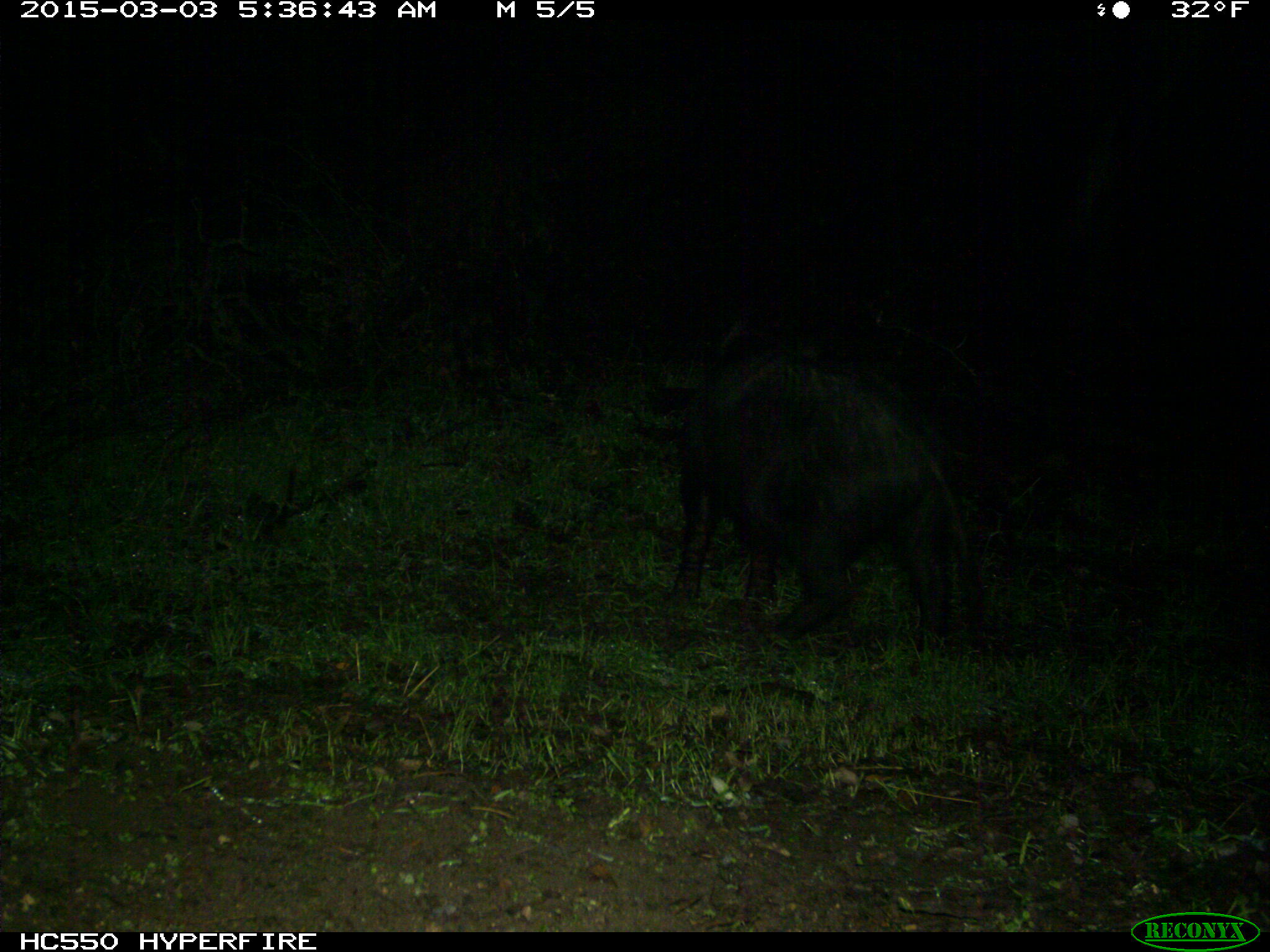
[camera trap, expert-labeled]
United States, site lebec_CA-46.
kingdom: Animalia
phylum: Chordata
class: Mammalia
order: Artiodactyla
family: Suidae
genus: Sus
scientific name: Sus scrofa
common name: wild boar